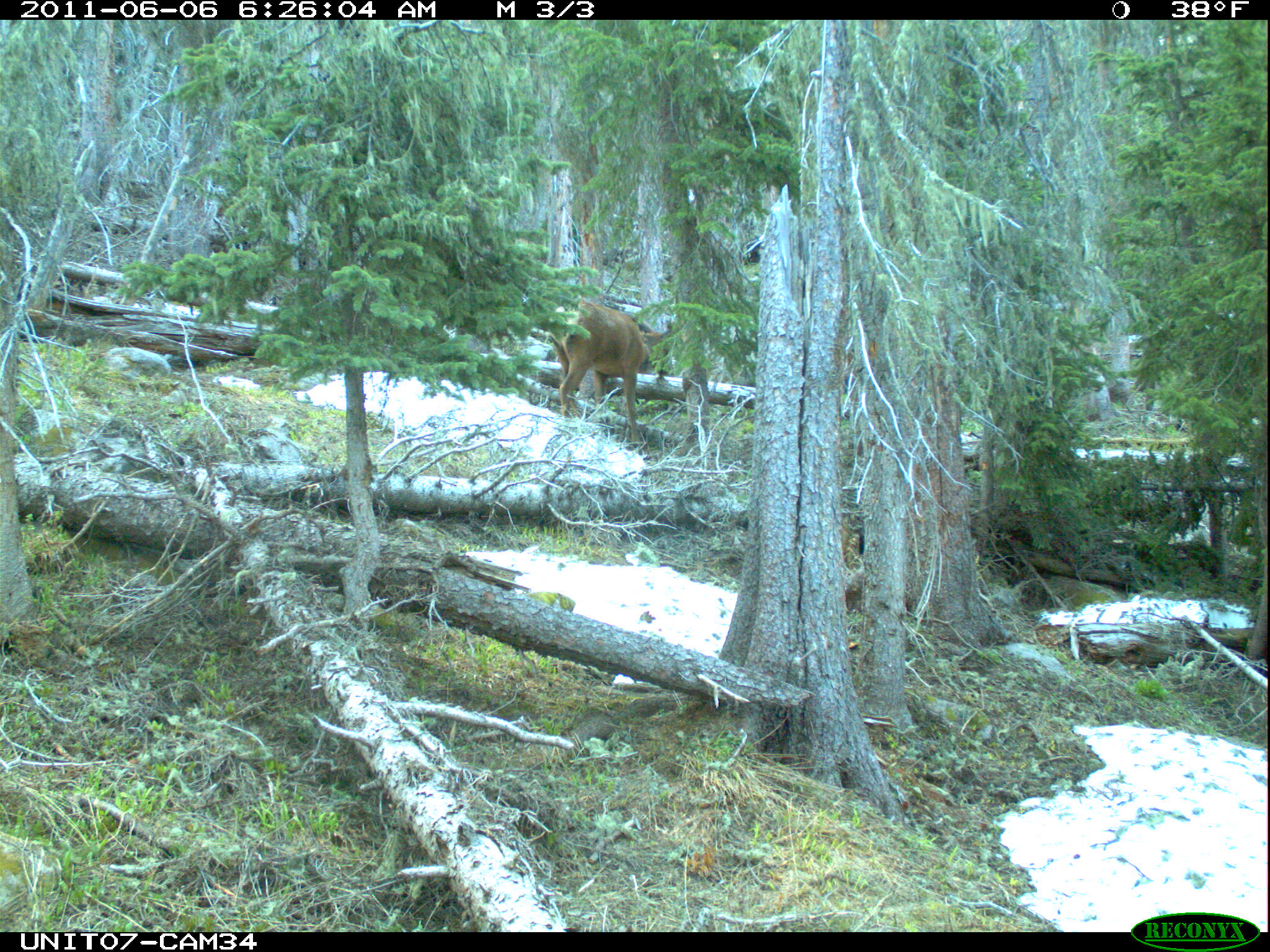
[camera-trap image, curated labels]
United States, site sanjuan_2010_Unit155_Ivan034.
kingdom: Animalia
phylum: Chordata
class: Mammalia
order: Artiodactyla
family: Cervidae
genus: Cervus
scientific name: Cervus elaphus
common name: red deer